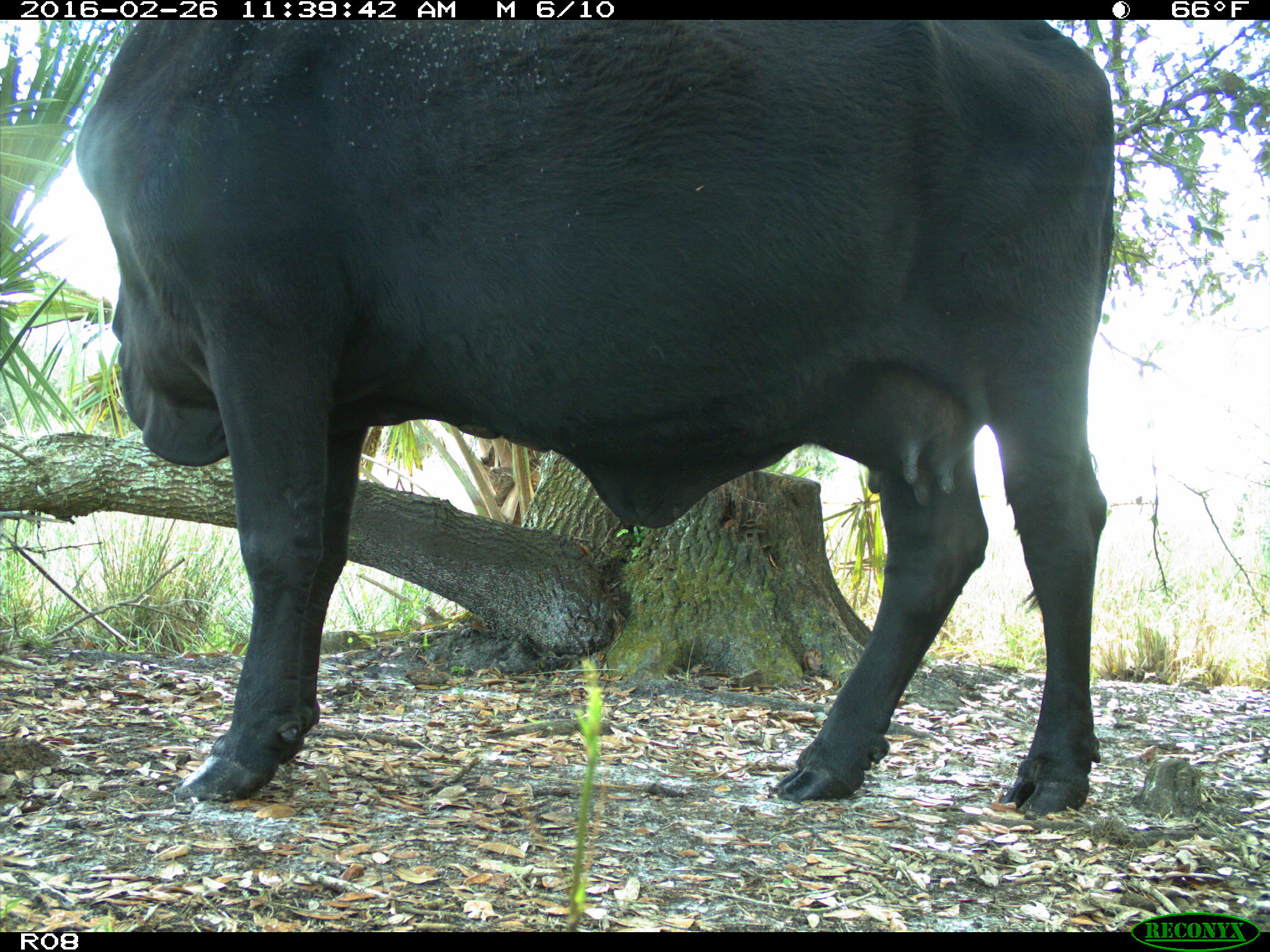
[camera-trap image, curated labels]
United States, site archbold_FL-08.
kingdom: Animalia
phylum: Chordata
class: Mammalia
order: Artiodactyla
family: Bovidae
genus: Bos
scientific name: Bos taurus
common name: domestic cow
Bos taurus (domestic cow).